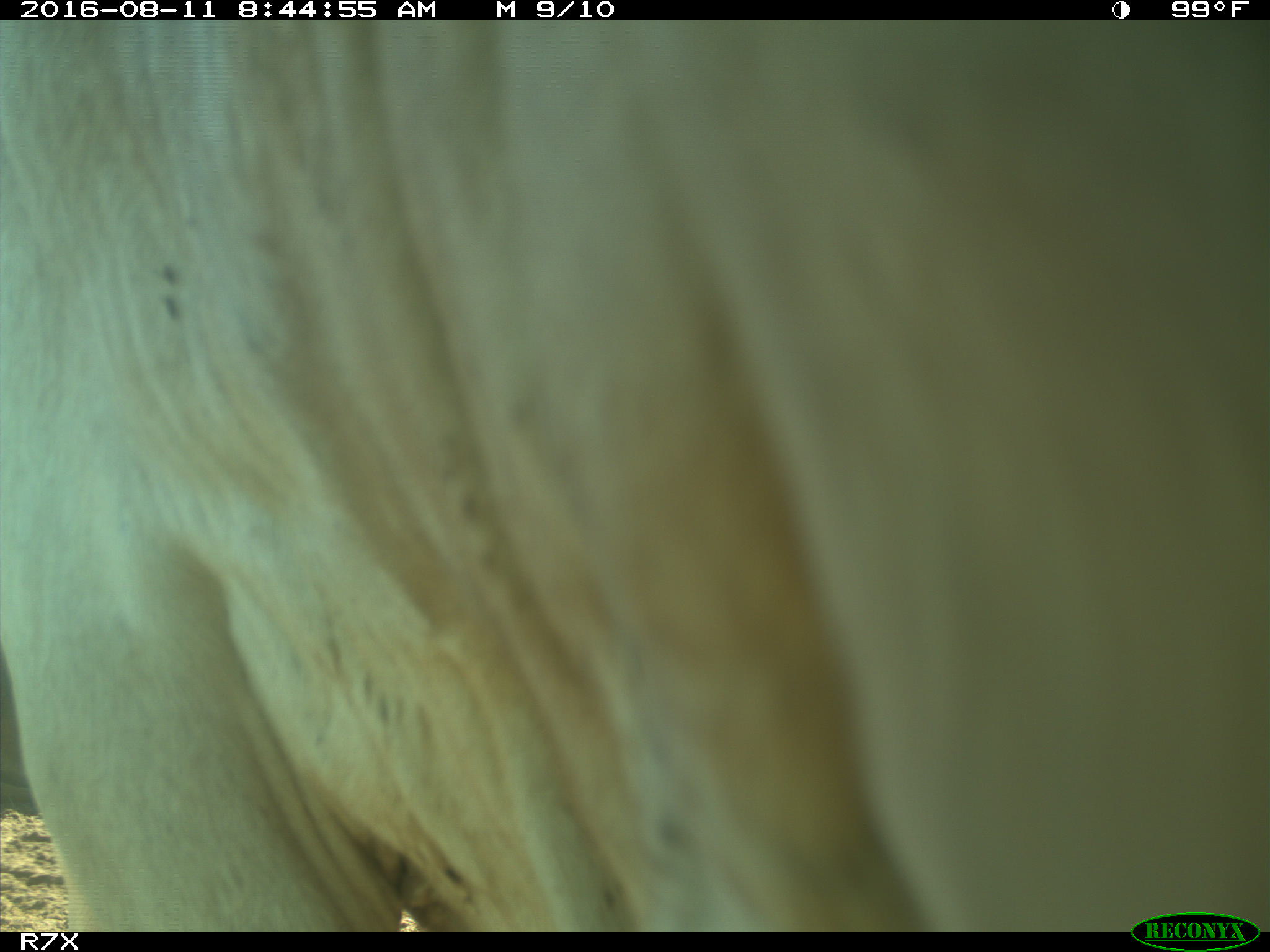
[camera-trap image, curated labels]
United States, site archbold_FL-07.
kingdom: Animalia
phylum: Chordata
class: Mammalia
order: Artiodactyla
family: Bovidae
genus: Bos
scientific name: Bos taurus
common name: domestic cow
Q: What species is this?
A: Bos taurus (domestic cow).